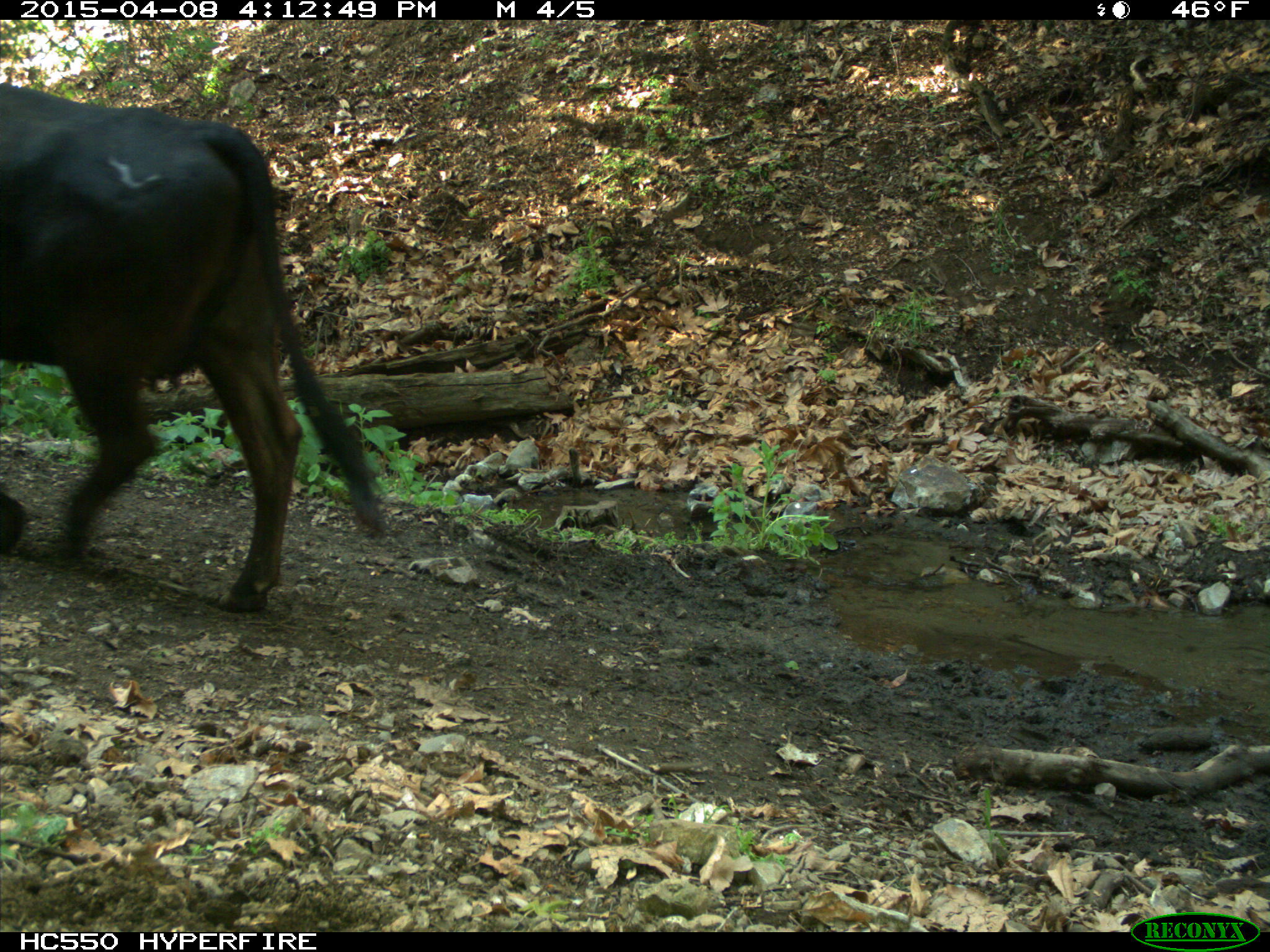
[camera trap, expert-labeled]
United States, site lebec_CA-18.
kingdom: Animalia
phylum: Chordata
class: Mammalia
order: Artiodactyla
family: Bovidae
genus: Bos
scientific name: Bos taurus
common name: domestic cow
Bos taurus (domestic cow).